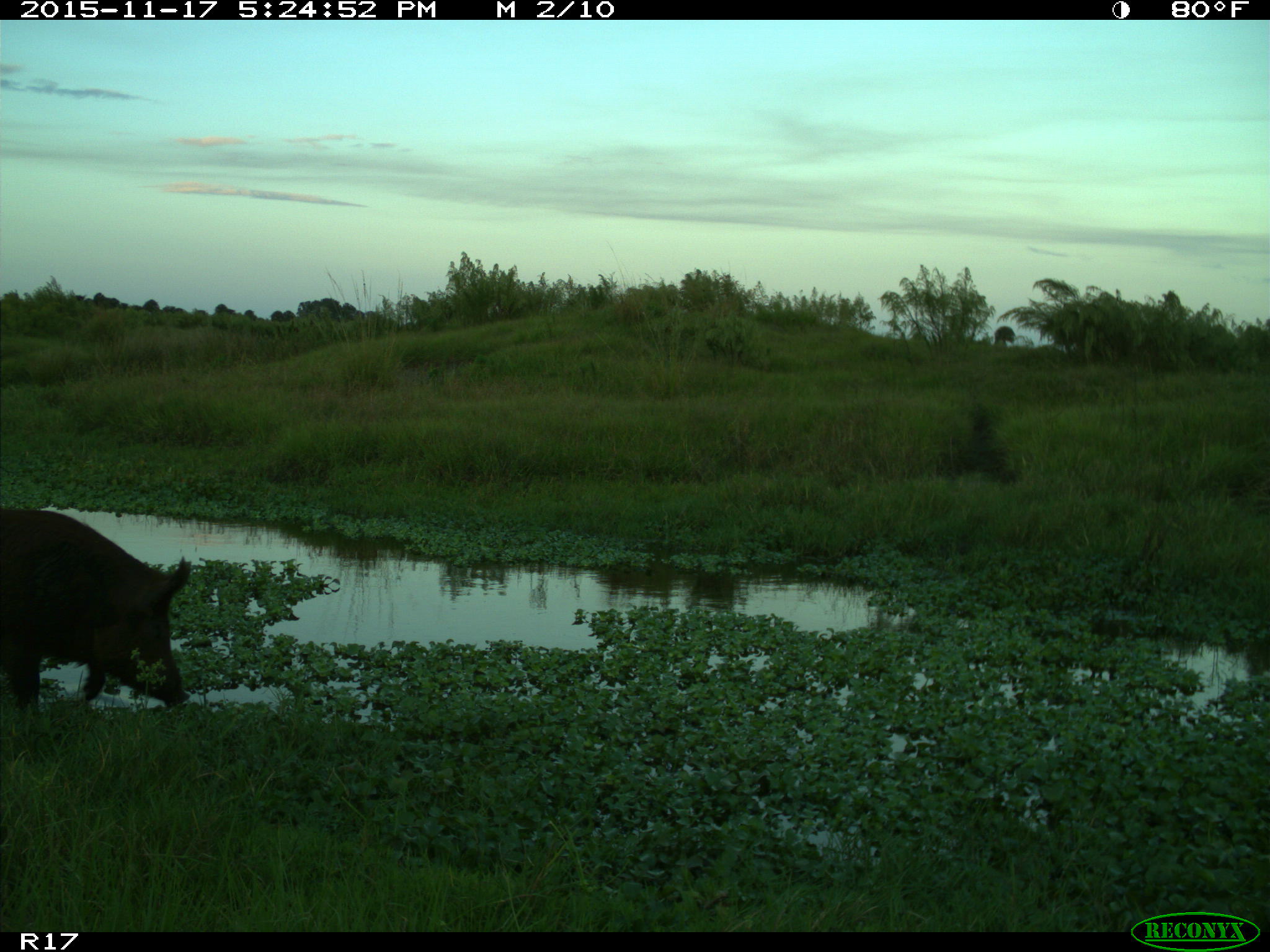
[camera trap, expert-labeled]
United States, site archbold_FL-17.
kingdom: Animalia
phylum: Chordata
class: Mammalia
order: Artiodactyla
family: Suidae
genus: Sus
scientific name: Sus scrofa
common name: wild boar